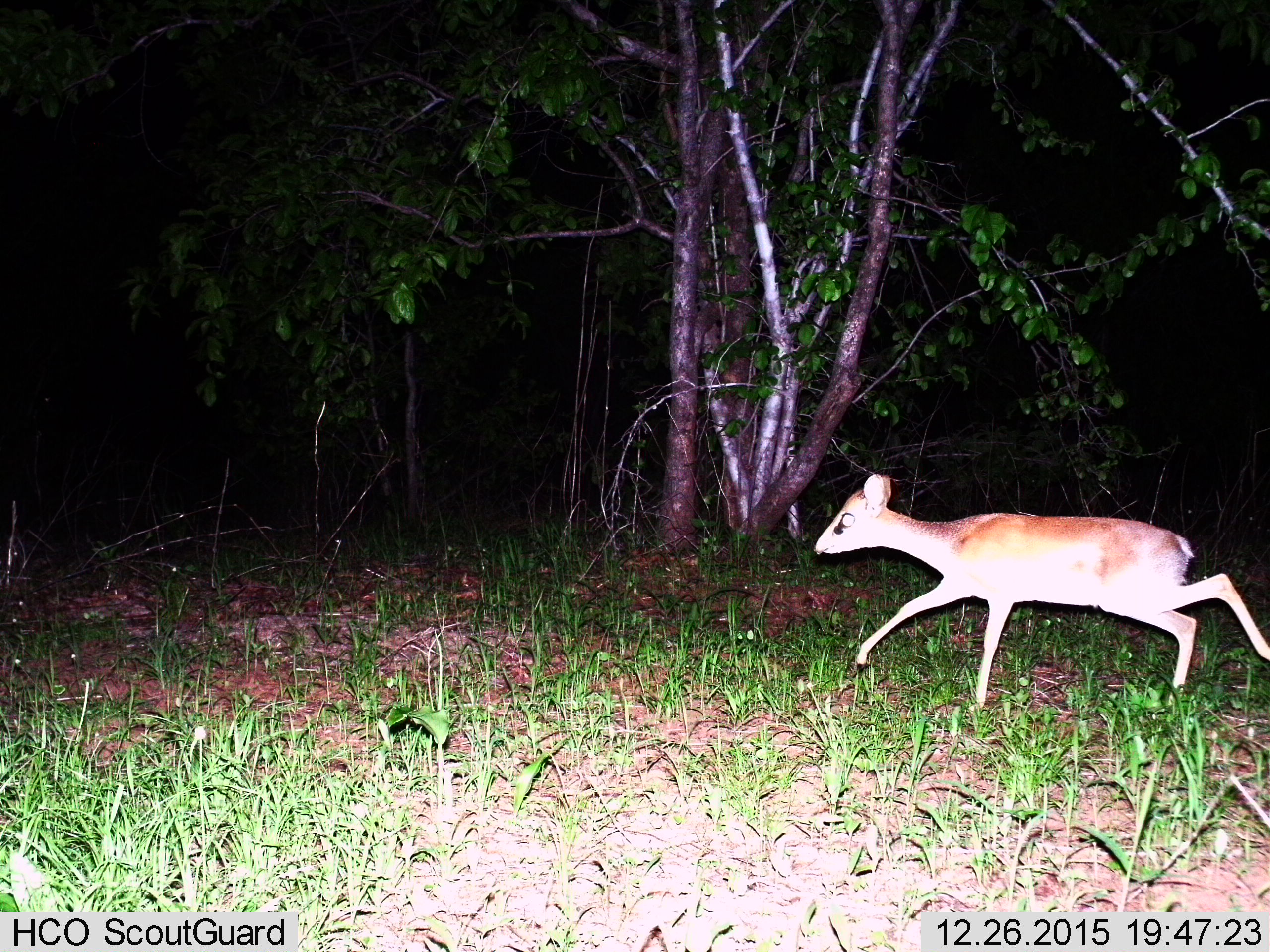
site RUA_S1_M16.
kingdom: Animalia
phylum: Chordata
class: Mammalia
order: Artiodactyla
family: Bovidae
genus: Madoqua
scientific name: Madoqua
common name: dik-dik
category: dikdik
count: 1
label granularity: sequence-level